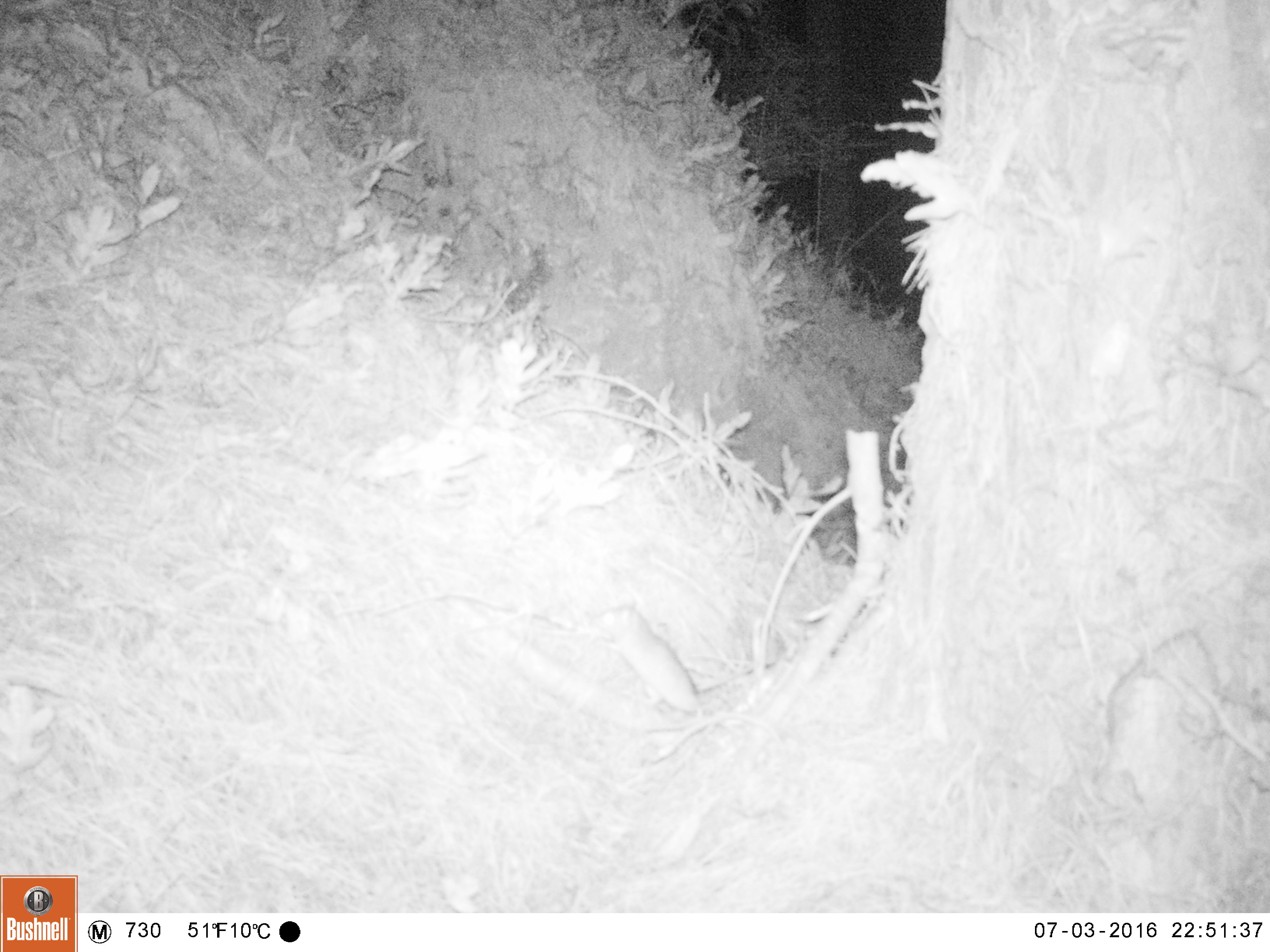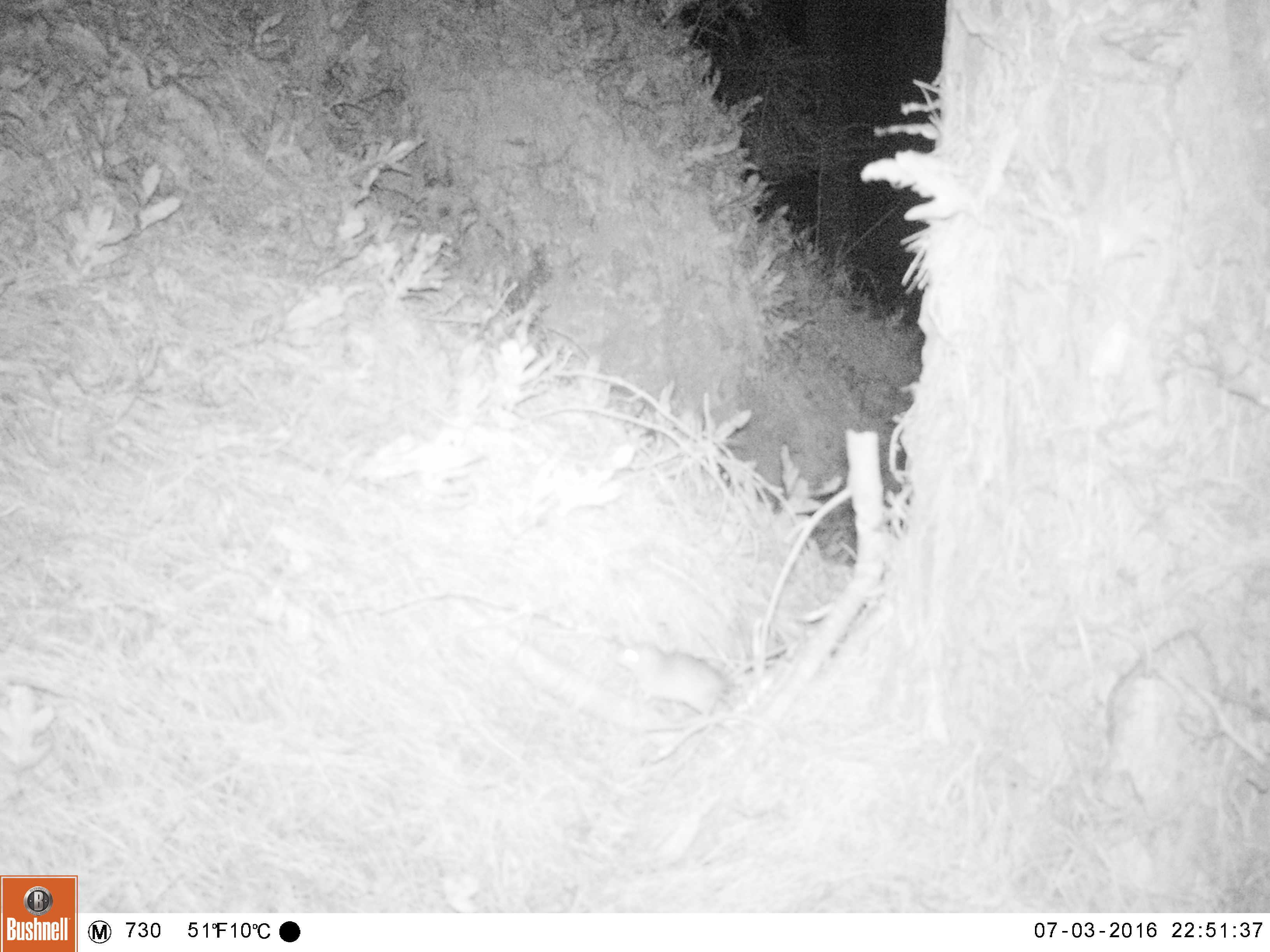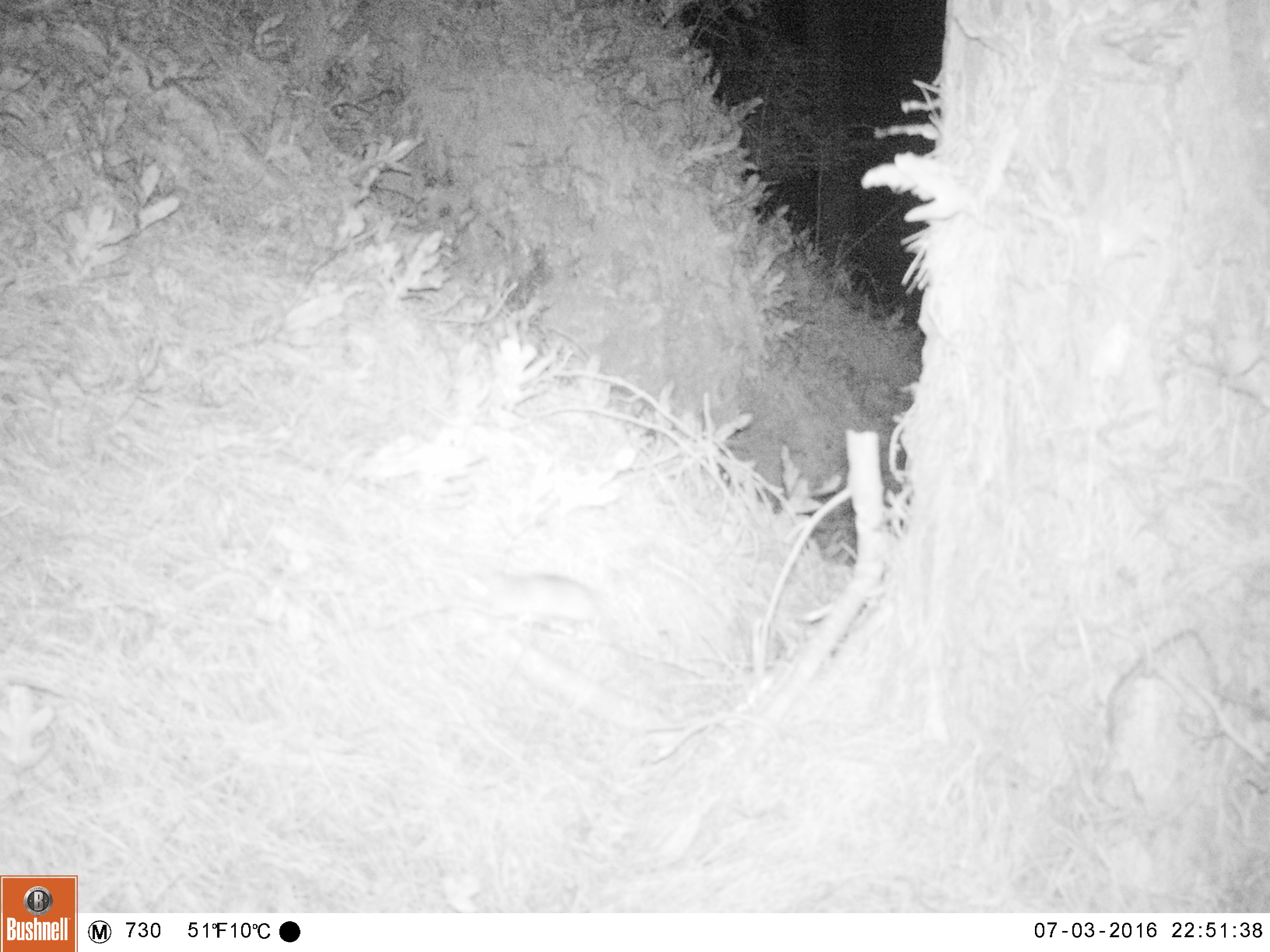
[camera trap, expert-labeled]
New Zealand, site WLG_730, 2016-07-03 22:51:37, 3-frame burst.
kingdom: Animalia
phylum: Chordata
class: Mammalia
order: Rodentia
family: Muridae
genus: Rattus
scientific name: Rattus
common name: rat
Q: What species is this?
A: Rat (Rattus).